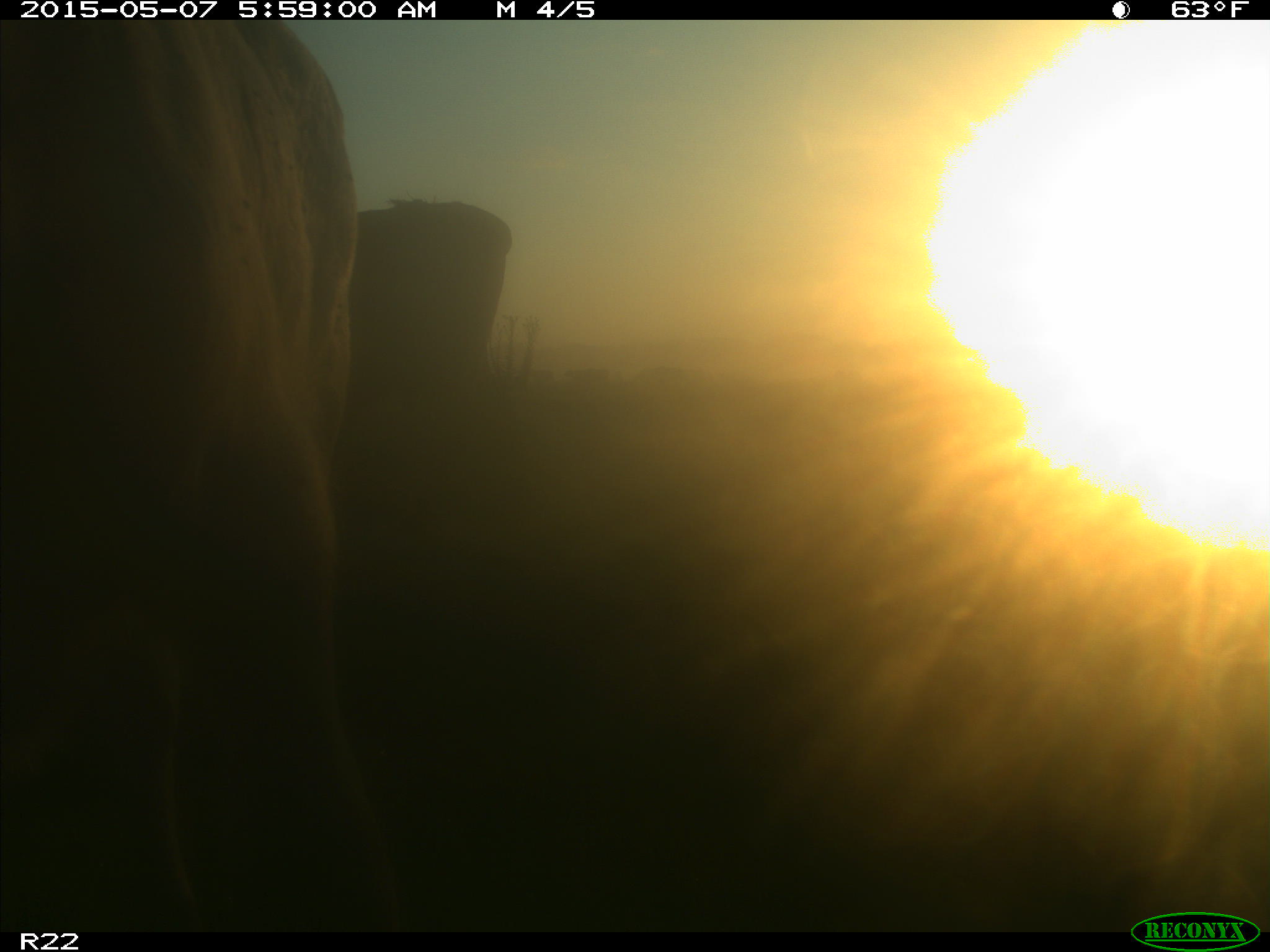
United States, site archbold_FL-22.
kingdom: Animalia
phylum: Chordata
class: Mammalia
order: Artiodactyla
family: Bovidae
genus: Bos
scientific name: Bos taurus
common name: domestic cow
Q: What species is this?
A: Bos taurus (domestic cow).